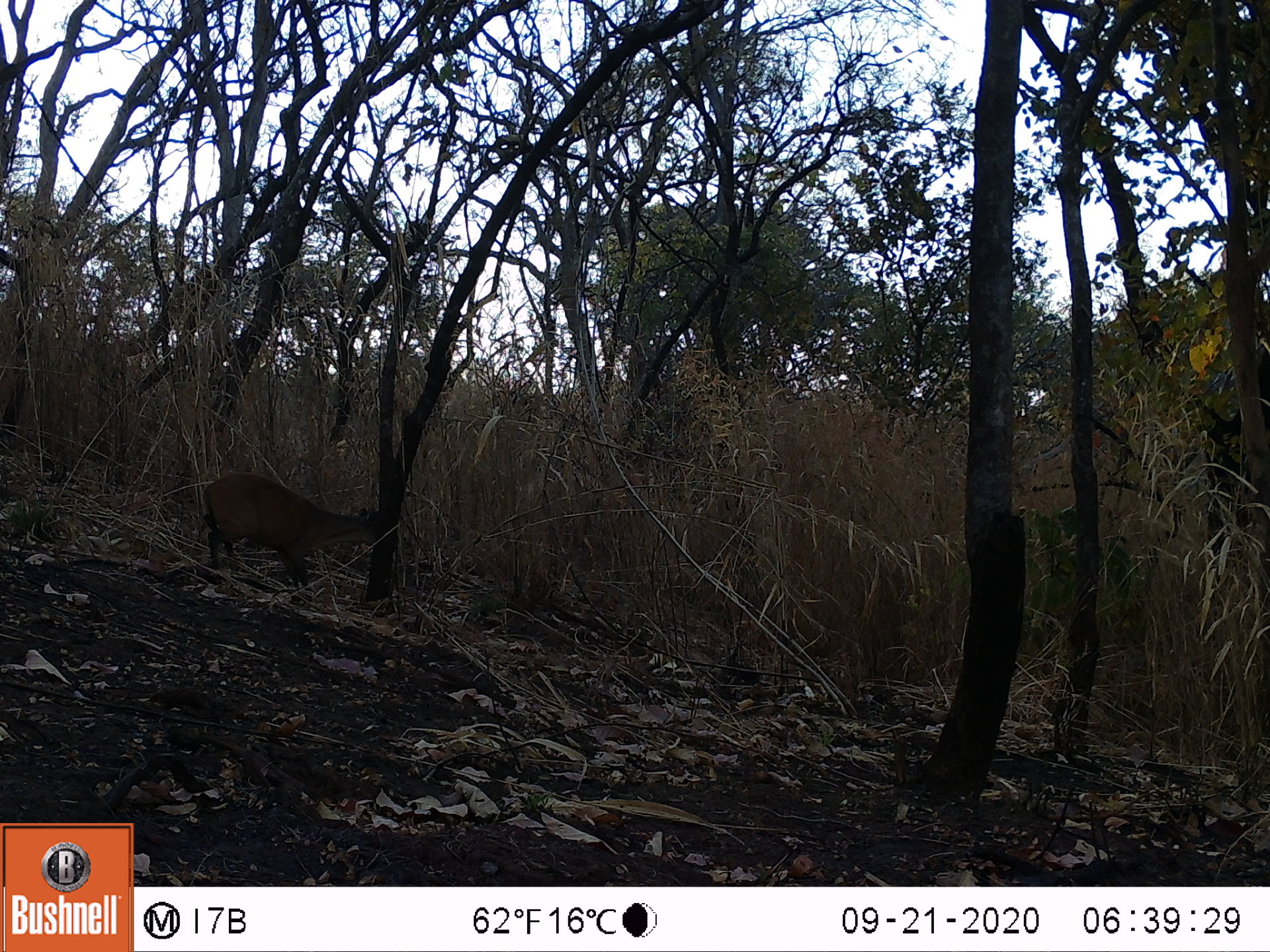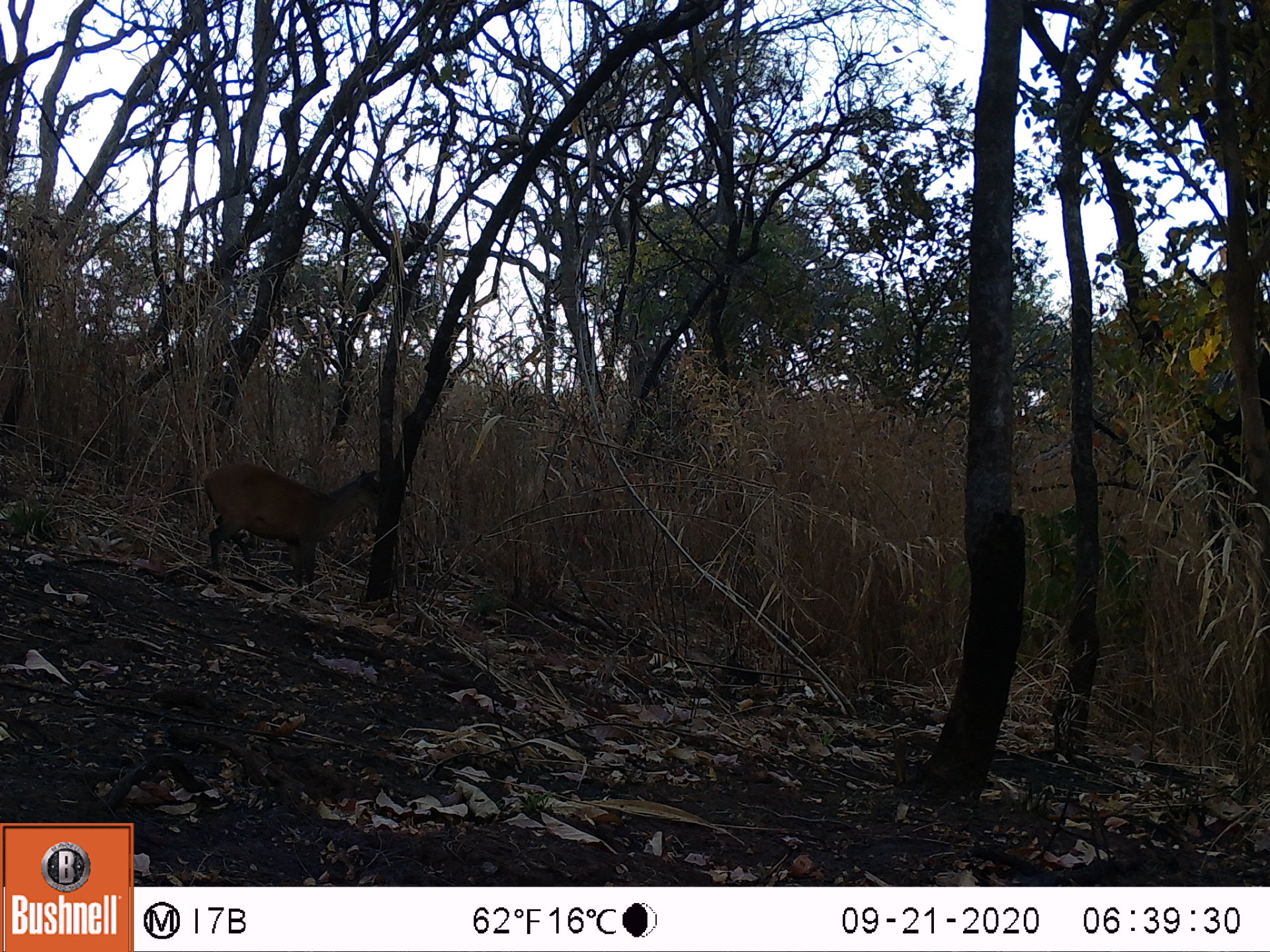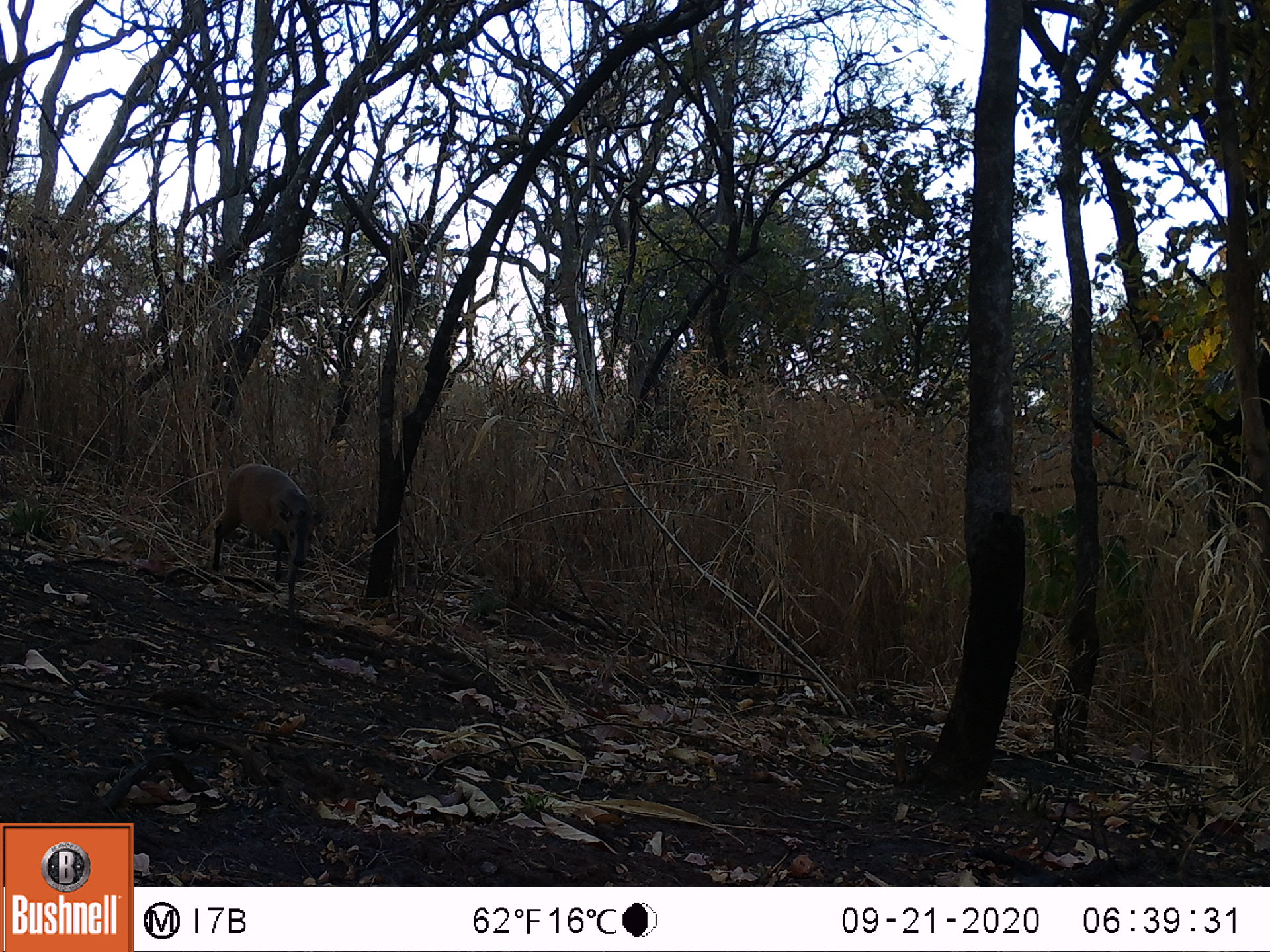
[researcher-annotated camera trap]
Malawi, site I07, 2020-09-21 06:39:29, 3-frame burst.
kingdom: Animalia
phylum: Chordata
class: Mammalia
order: Artiodactyla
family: Bovidae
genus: Cephalophorus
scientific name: Cephalophorus natalensis natalensis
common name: red duiker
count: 1